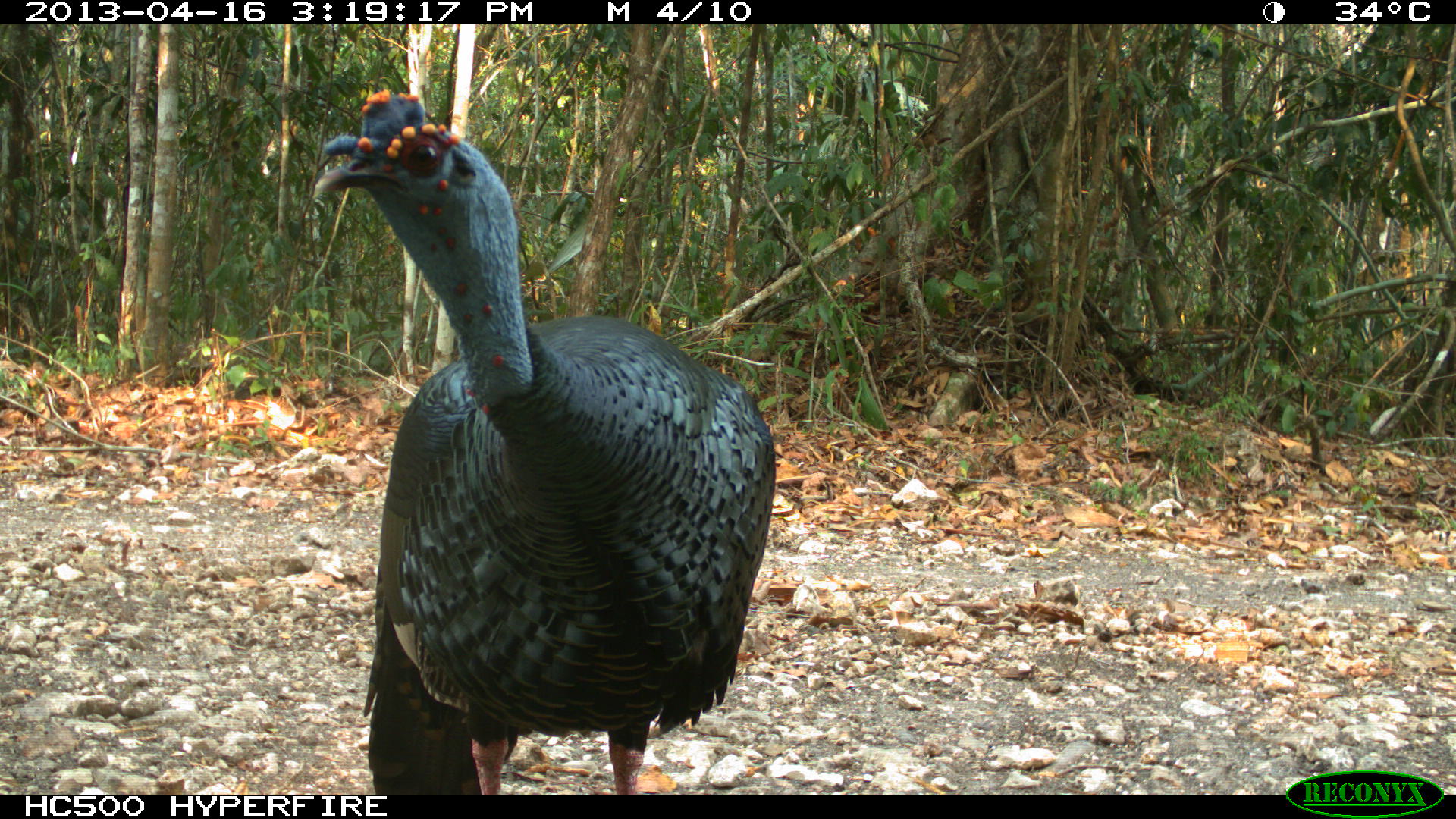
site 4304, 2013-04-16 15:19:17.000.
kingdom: Animalia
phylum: Chordata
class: Aves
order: Galliformes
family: Phasianidae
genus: Meleagris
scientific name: Meleagris ocellata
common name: ocellated turkey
Meleagris ocellata (ocellated turkey), count 1, sex male.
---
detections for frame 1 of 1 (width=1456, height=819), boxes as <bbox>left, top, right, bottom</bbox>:
meleagris ocellata: <bbox>310, 87, 777, 791</bbox>